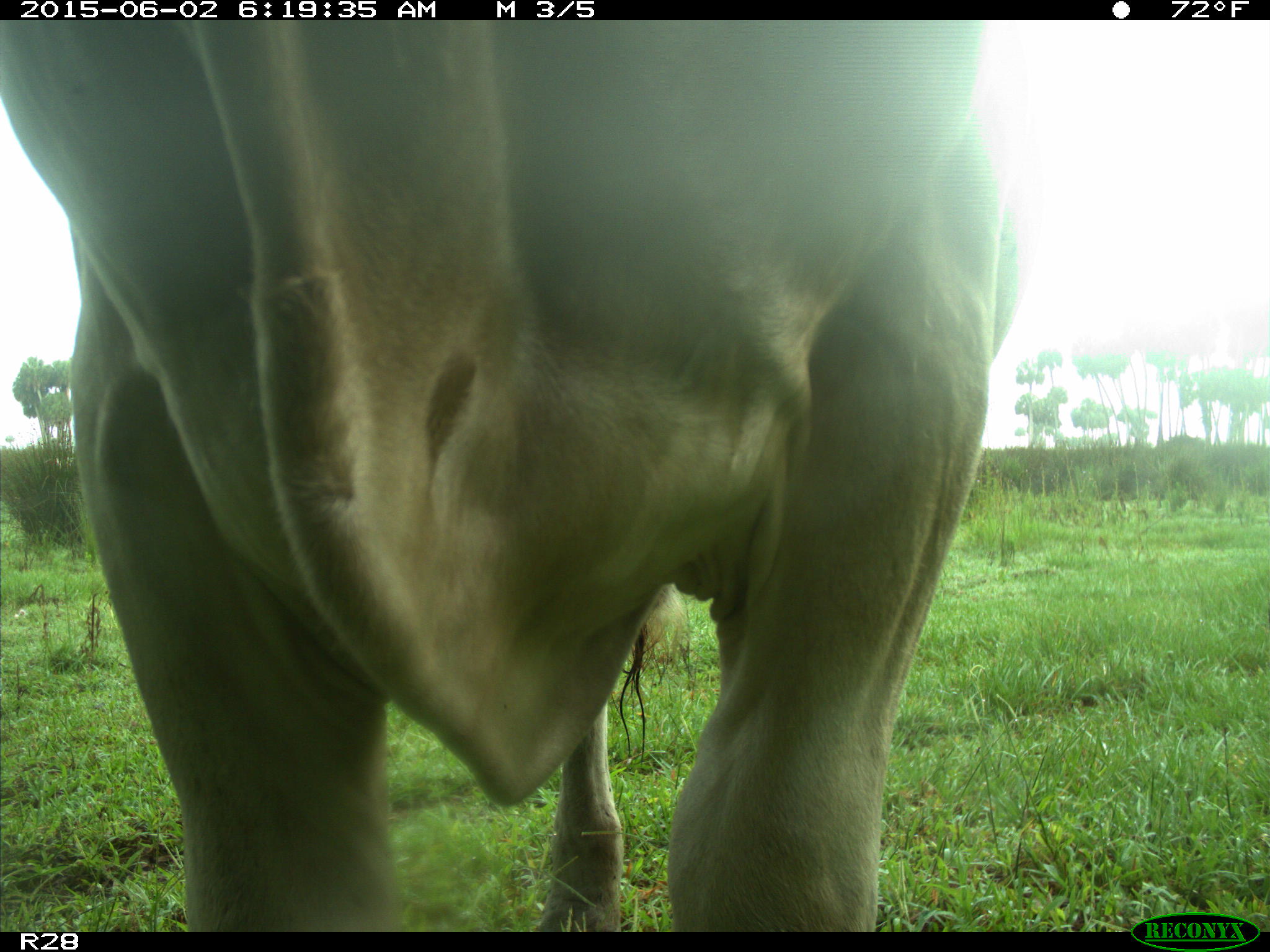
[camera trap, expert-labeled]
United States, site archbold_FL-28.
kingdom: Animalia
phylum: Chordata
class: Mammalia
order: Artiodactyla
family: Bovidae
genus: Bos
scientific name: Bos taurus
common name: domestic cow